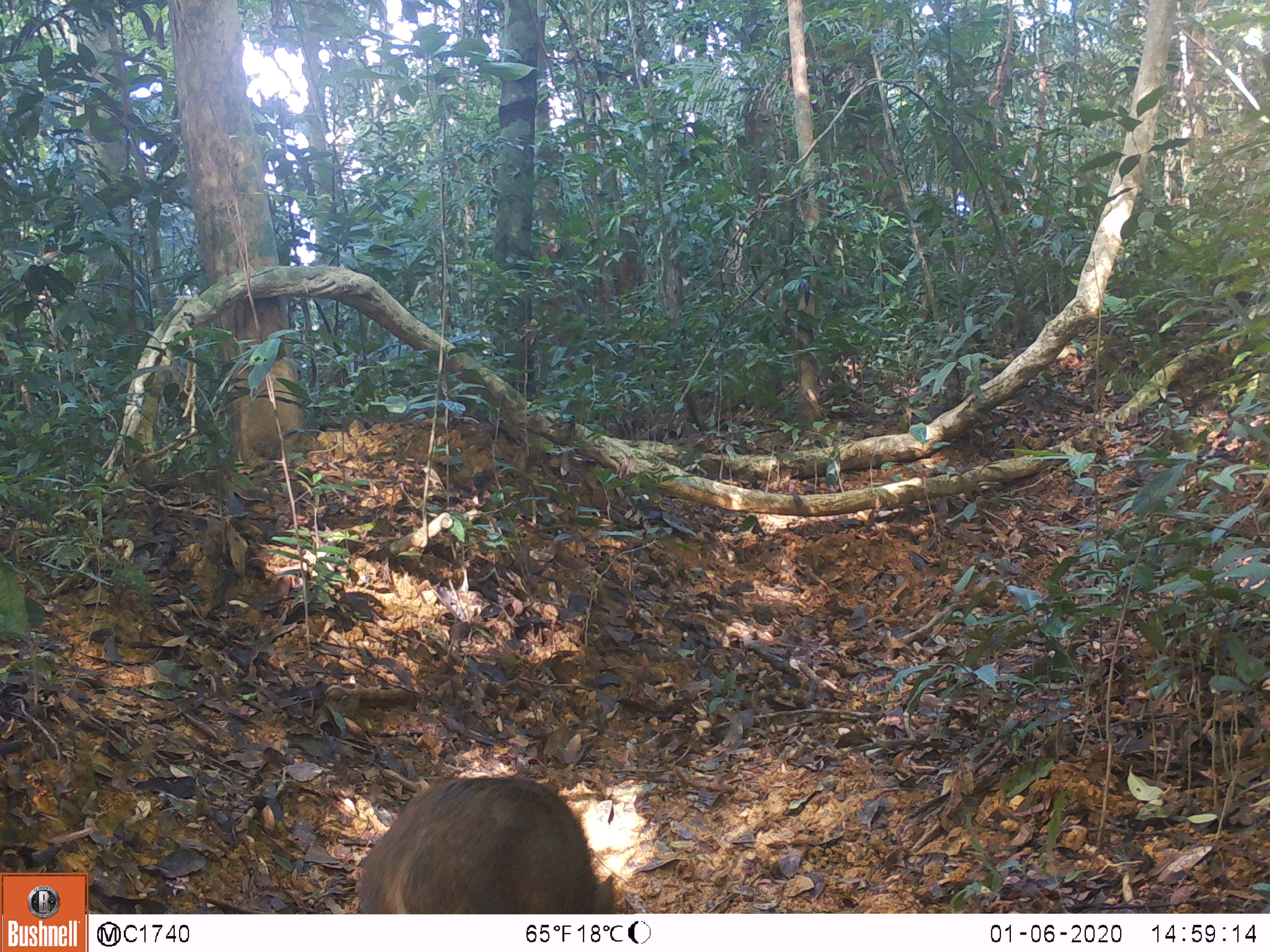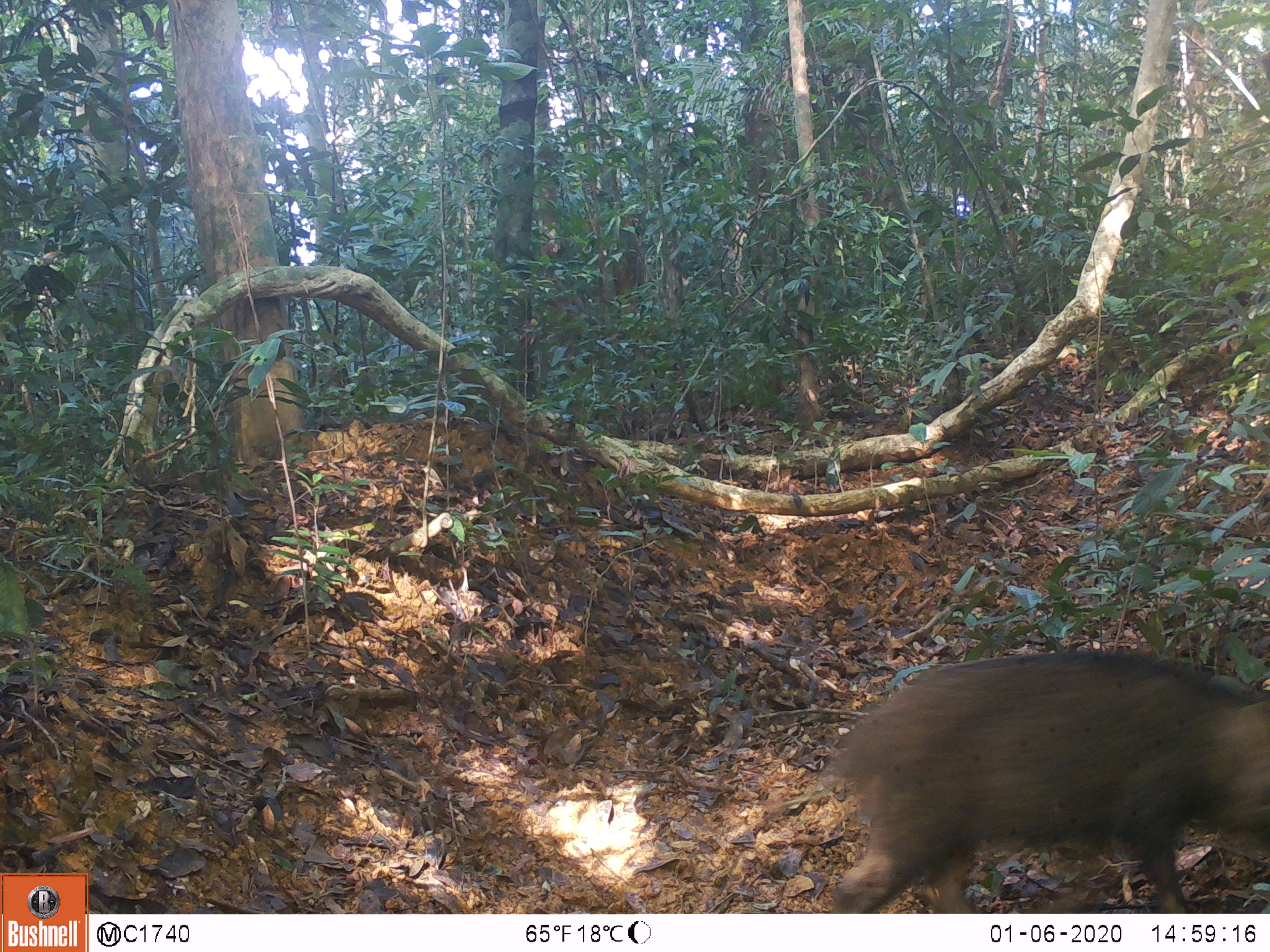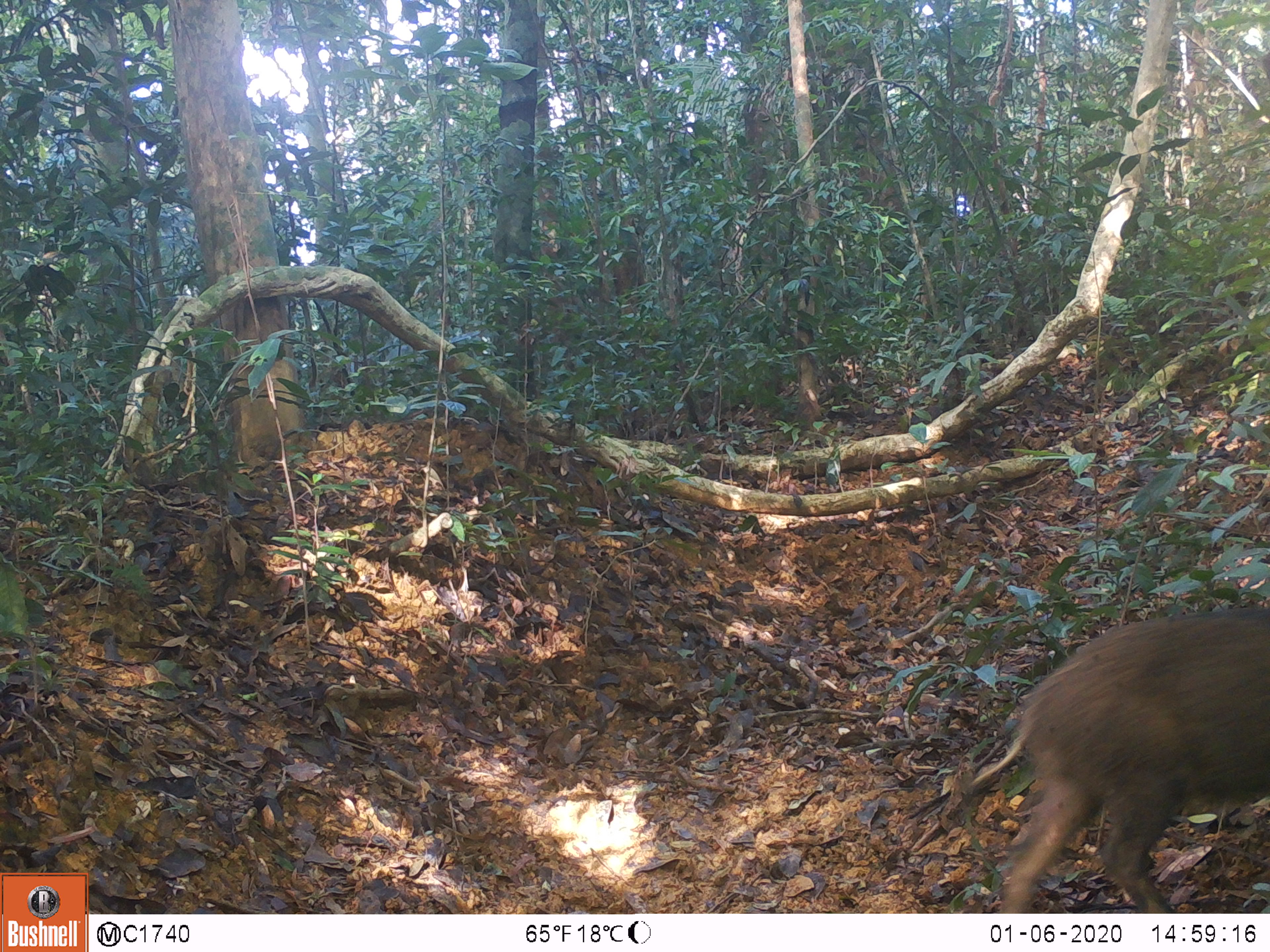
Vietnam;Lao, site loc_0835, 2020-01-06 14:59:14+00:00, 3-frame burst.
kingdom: Animalia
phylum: Chordata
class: Mammalia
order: Artiodactyla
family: Suidae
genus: Sus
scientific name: Sus scrofa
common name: eurasian wild pig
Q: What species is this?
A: Eurasian wild pig (Sus scrofa).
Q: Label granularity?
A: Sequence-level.